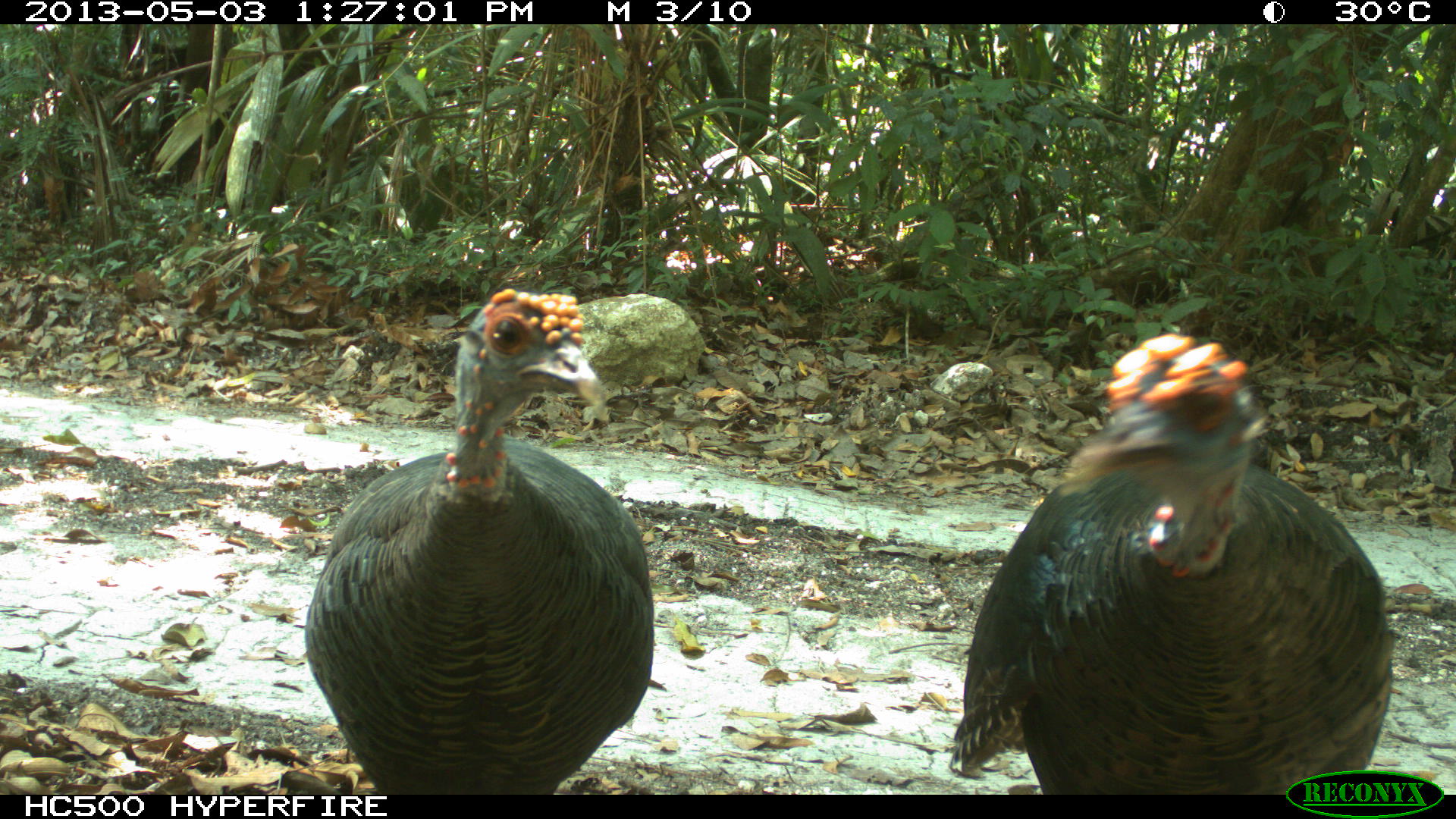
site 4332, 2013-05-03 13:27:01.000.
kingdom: Animalia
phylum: Chordata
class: Aves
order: Galliformes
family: Phasianidae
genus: Meleagris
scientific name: Meleagris ocellata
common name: ocellated turkey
Meleagris ocellata (ocellated turkey), count 2.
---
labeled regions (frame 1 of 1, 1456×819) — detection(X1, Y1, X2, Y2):
meleagris ocellata: detection(949, 333, 1397, 793); detection(302, 285, 654, 793)